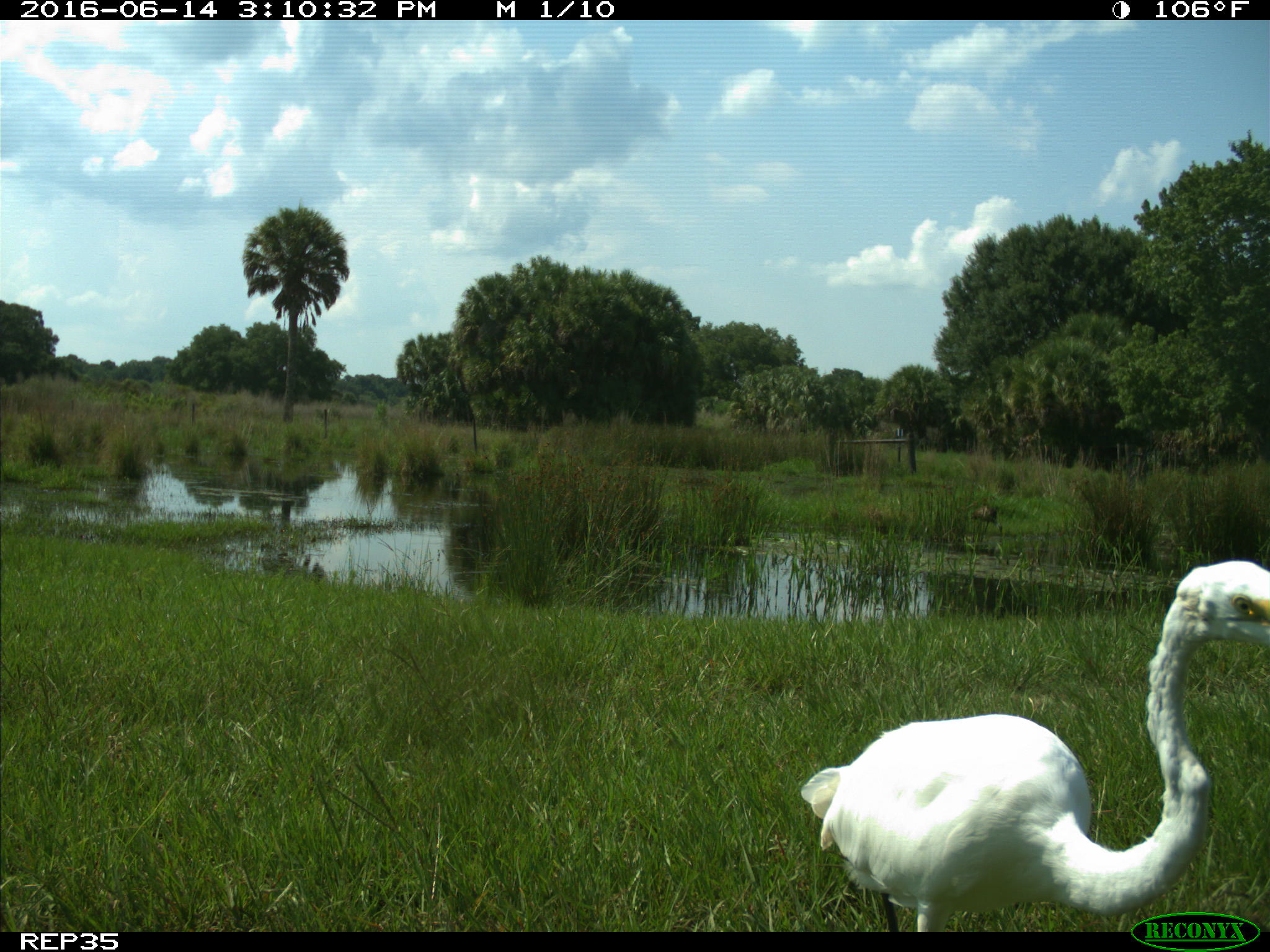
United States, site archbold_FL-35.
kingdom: Animalia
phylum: Chordata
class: Aves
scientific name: Aves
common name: birds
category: unidentified bird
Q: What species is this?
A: Unidentified bird (birds) (Aves).